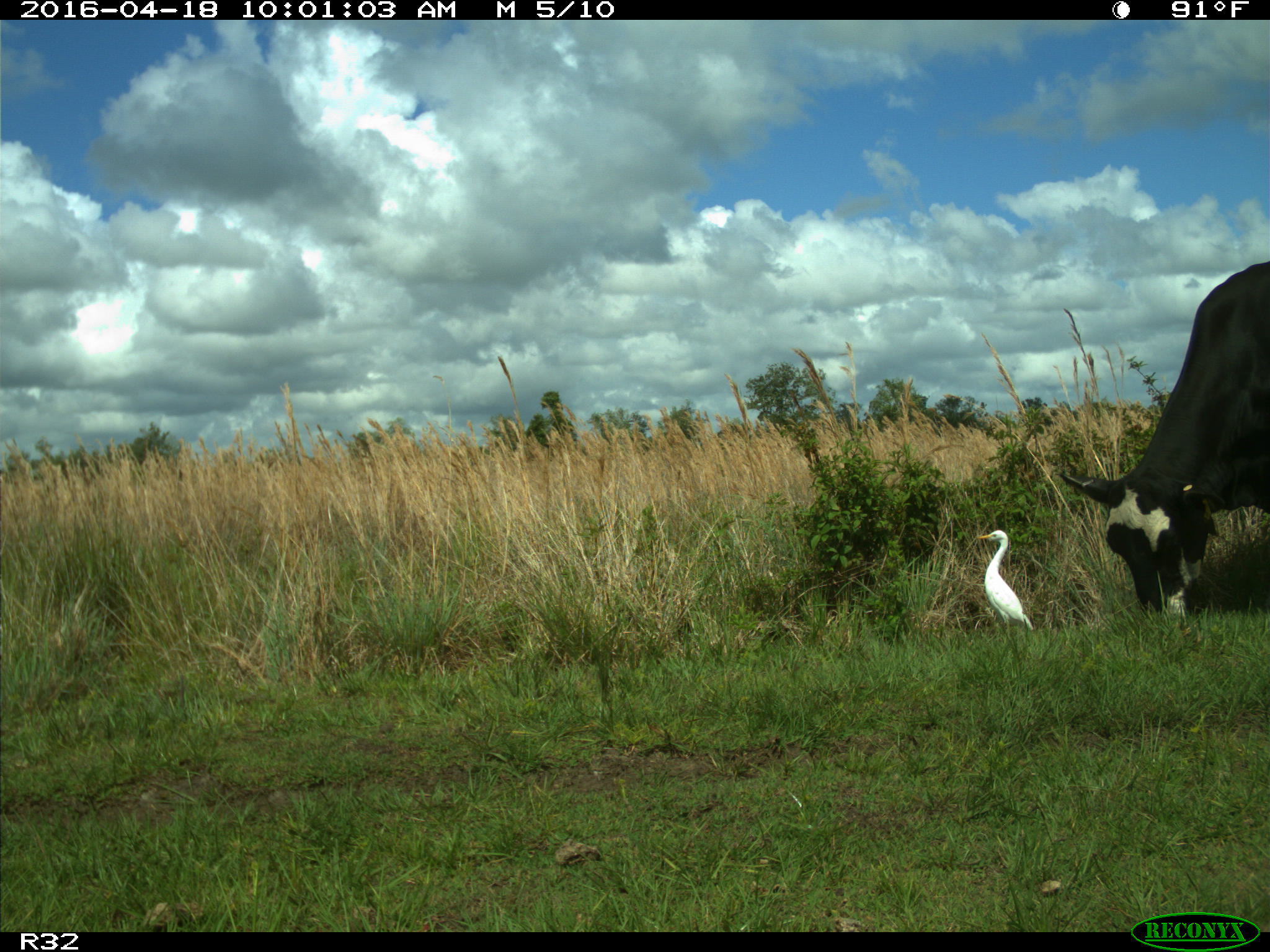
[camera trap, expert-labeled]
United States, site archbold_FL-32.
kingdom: Animalia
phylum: Chordata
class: Mammalia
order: Artiodactyla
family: Bovidae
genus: Bos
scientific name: Bos taurus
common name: domestic cow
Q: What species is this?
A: Bos taurus (domestic cow).